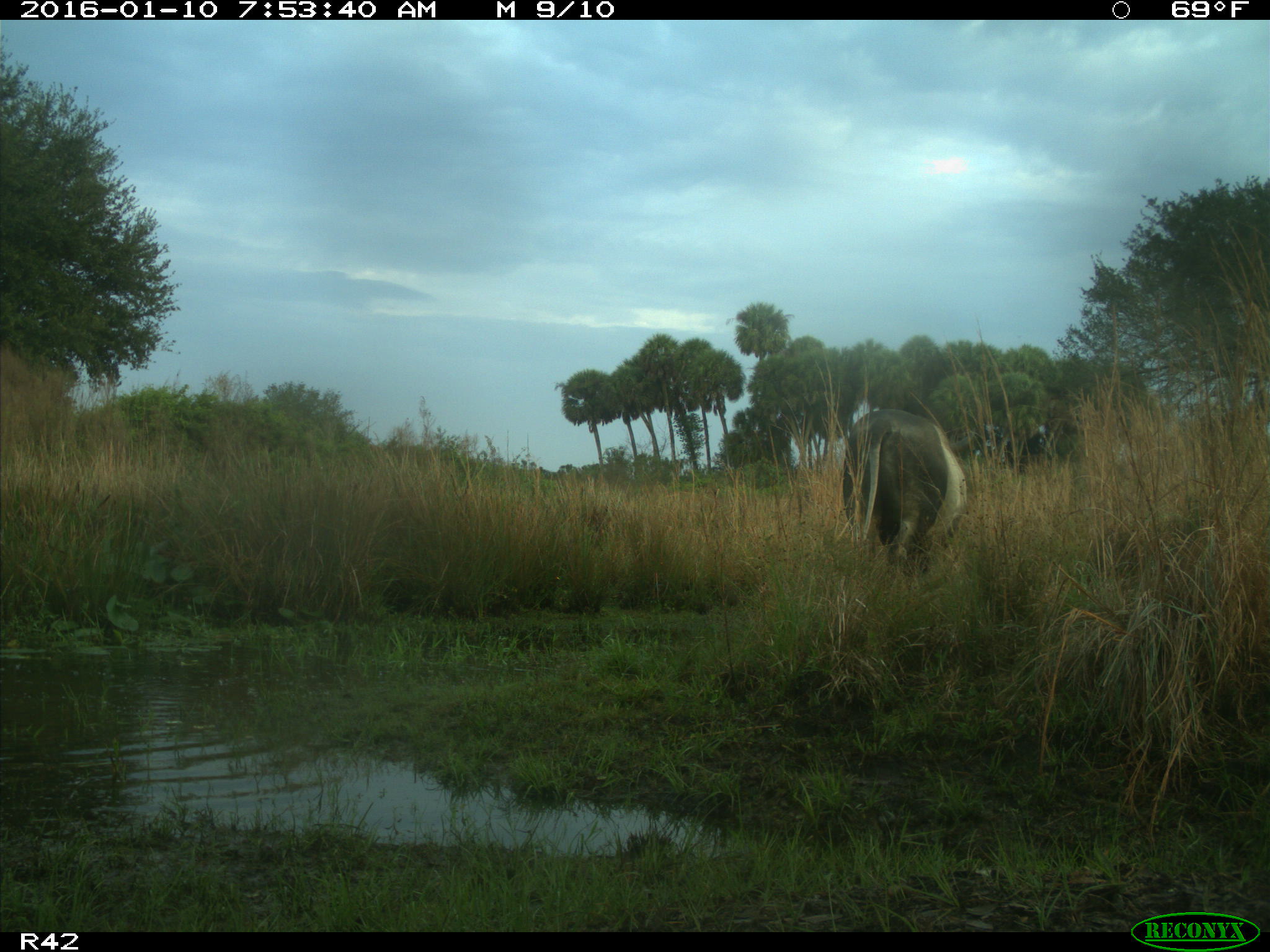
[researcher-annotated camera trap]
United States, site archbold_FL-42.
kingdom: Animalia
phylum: Chordata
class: Mammalia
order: Artiodactyla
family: Bovidae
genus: Bos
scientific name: Bos taurus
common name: domestic cow